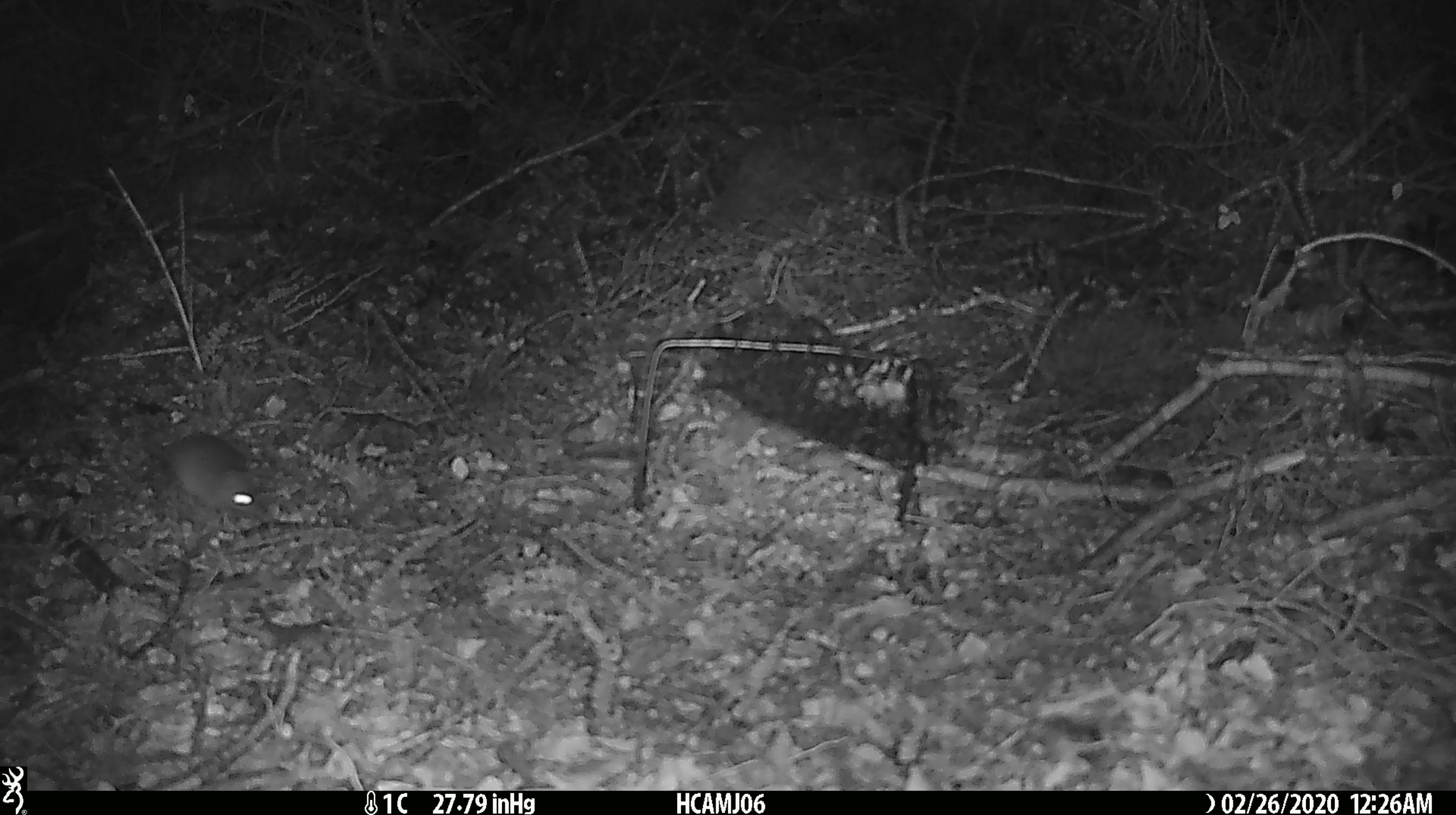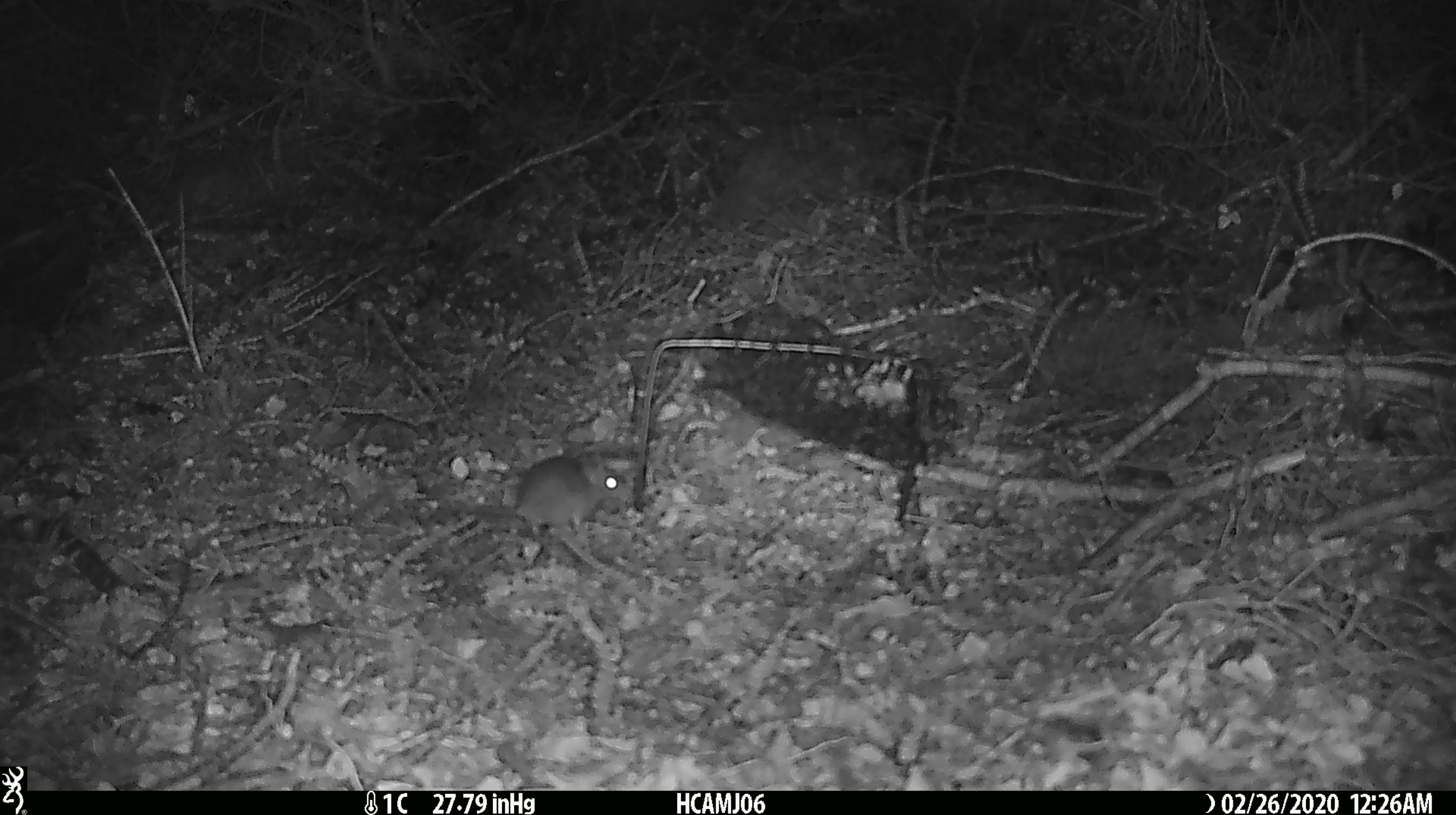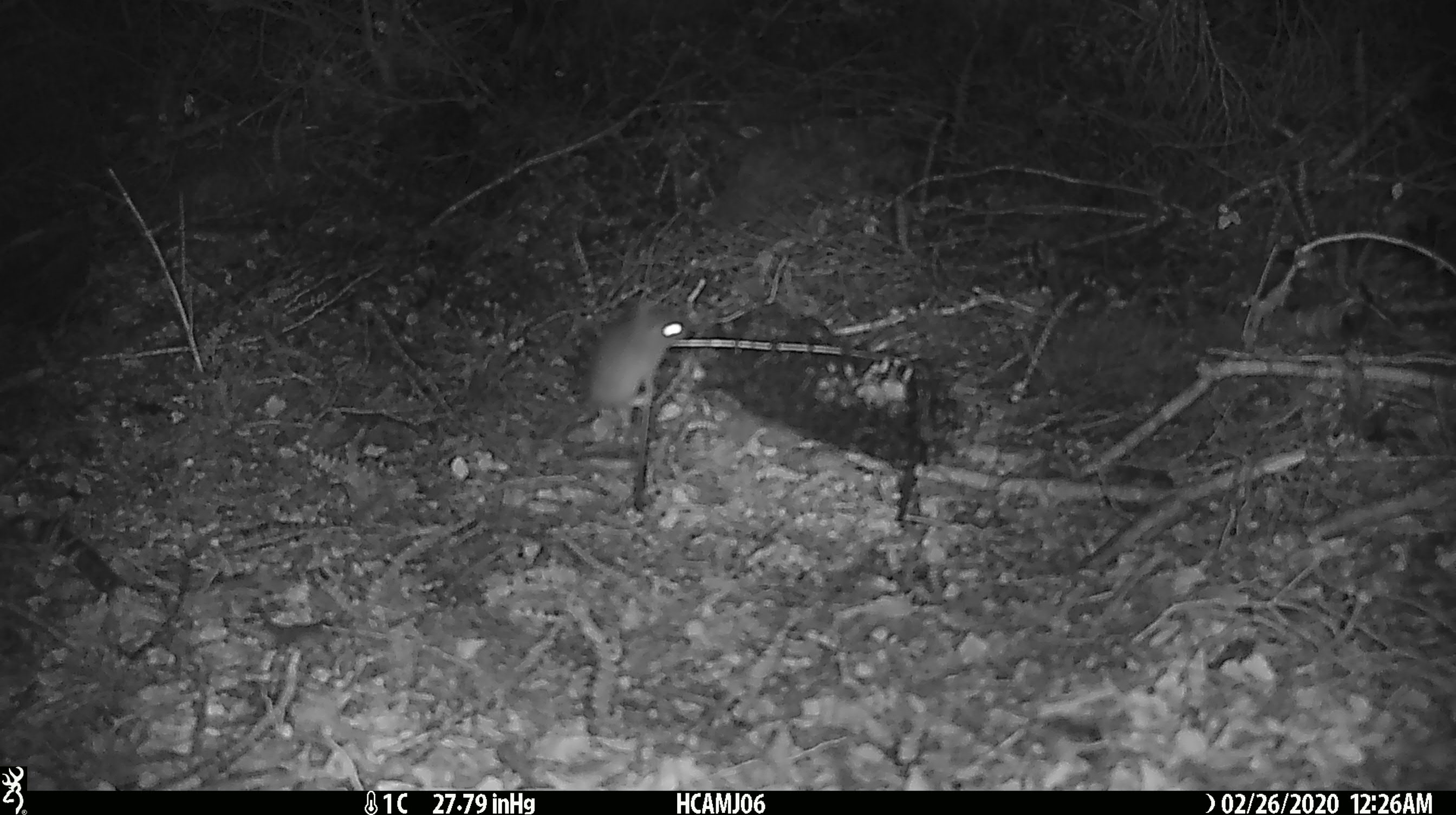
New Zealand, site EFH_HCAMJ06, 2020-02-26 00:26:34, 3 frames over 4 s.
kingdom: Animalia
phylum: Chordata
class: Mammalia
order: Rodentia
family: Muridae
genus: Mus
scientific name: Mus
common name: mouse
Mouse (Mus).